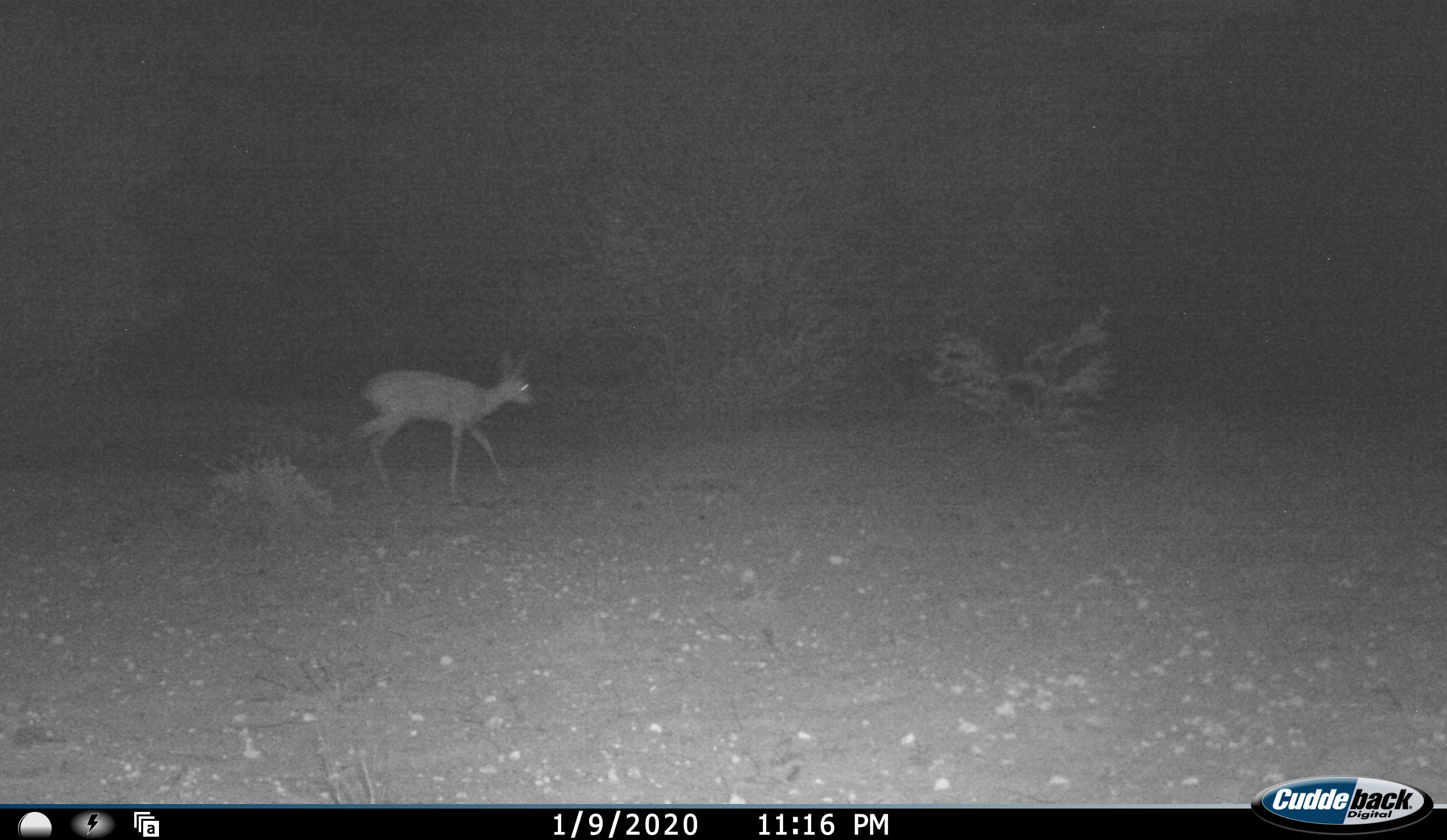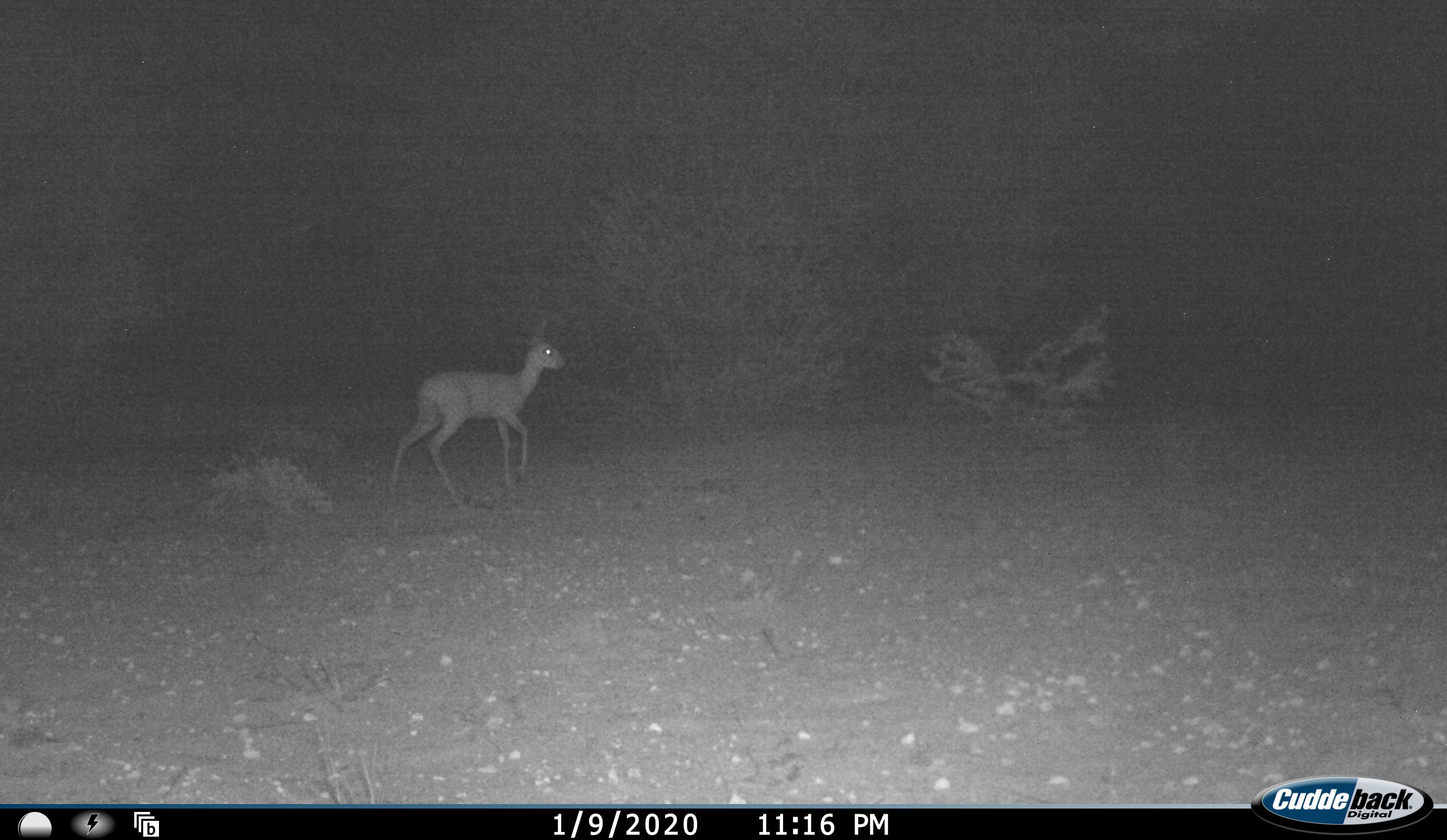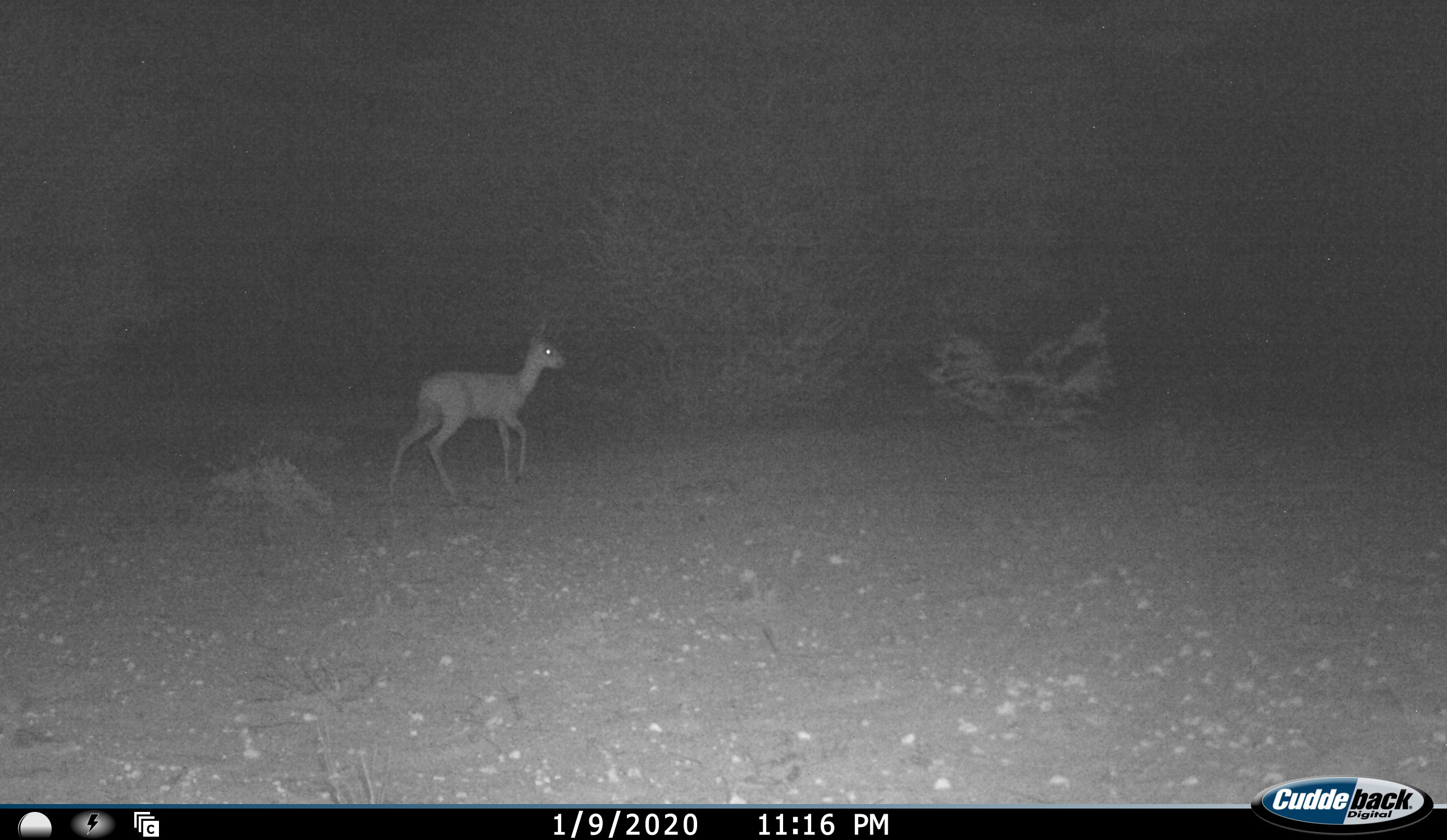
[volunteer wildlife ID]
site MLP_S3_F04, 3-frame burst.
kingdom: Animalia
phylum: Chordata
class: Mammalia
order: Artiodactyla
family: Bovidae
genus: Raphicerus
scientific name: Raphicerus campestris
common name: steenbok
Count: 1.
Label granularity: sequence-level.